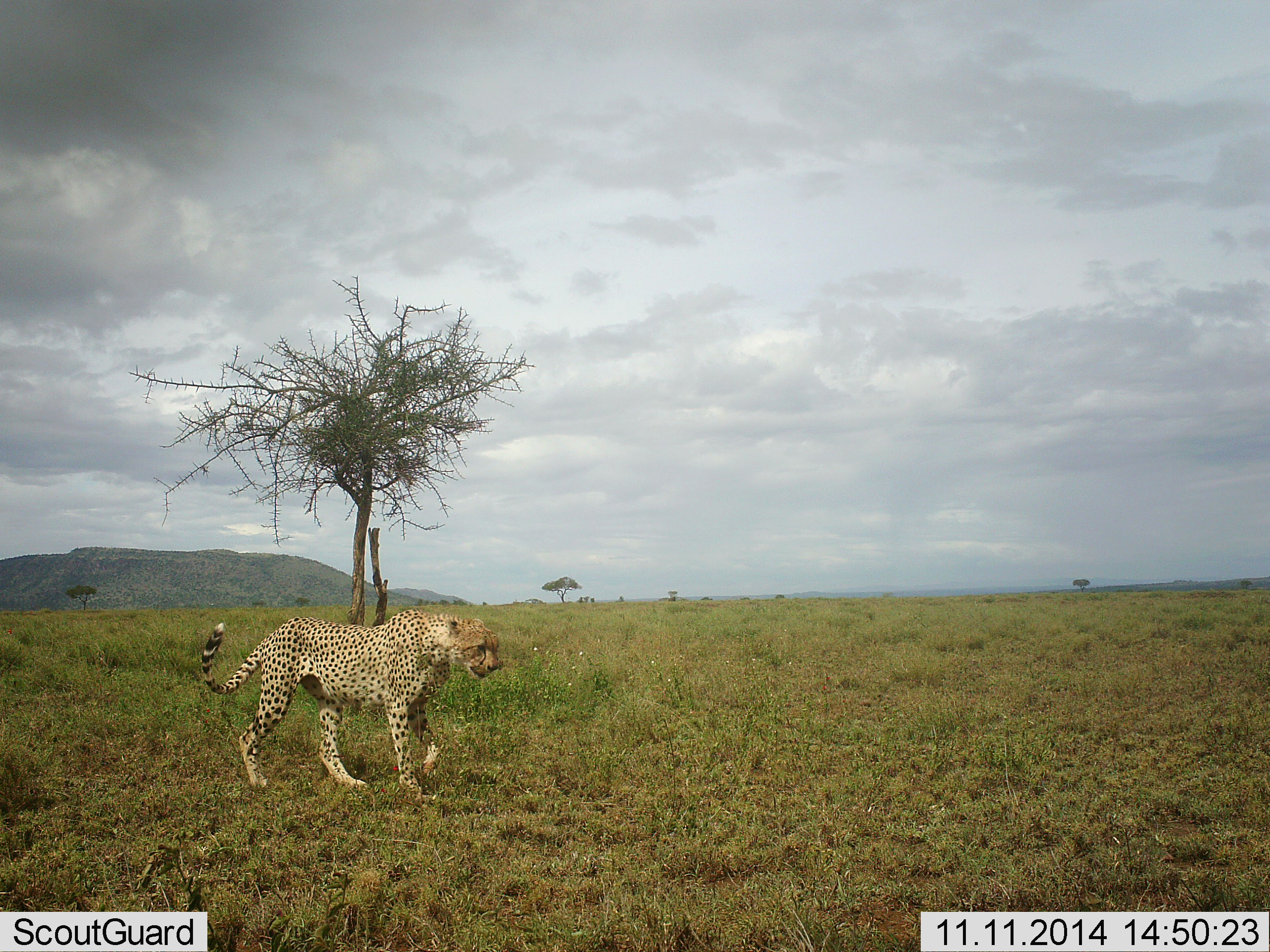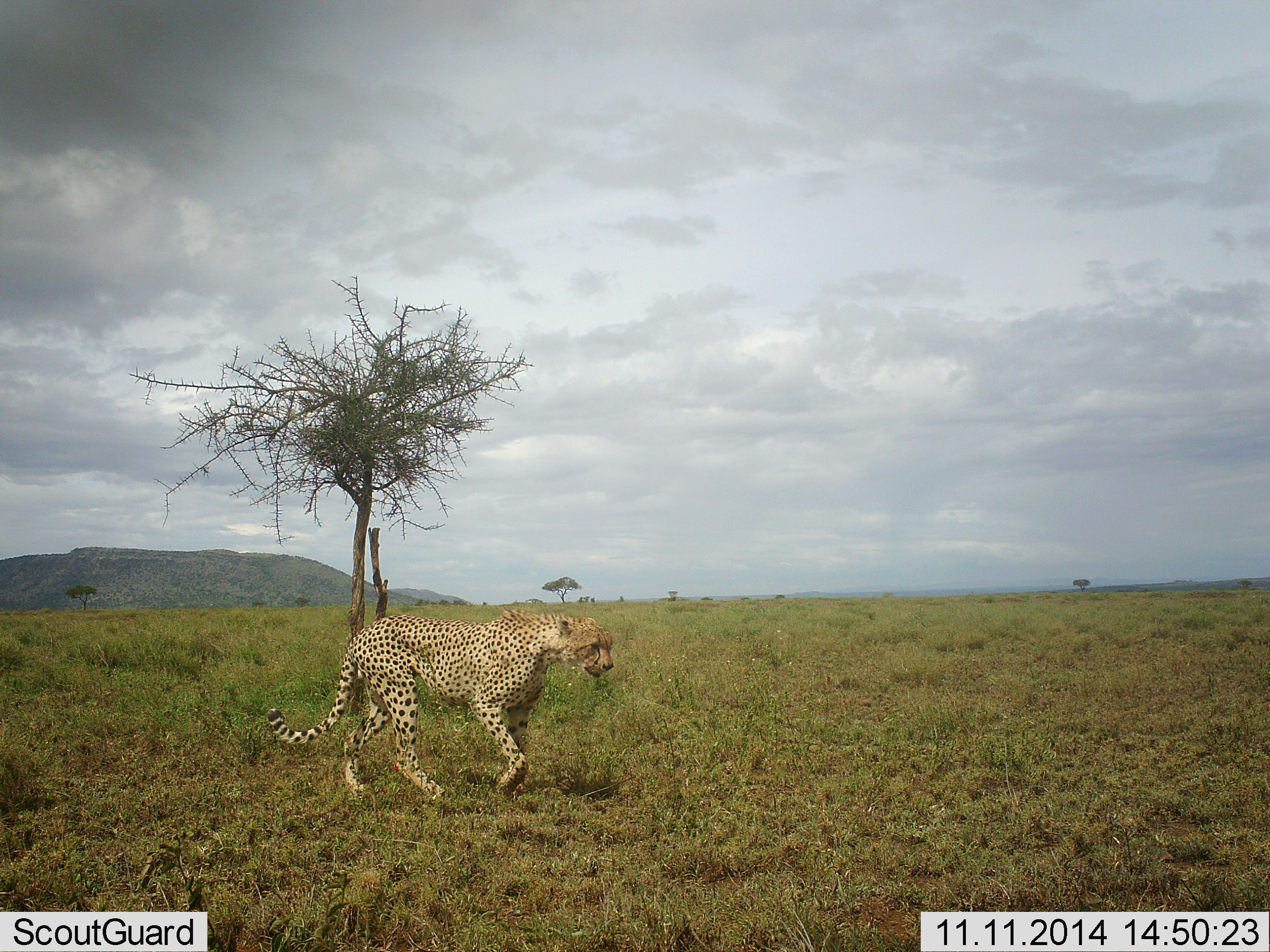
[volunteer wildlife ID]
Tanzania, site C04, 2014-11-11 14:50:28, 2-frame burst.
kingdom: Animalia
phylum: Chordata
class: Mammalia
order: Carnivora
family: Felidae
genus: Acinonyx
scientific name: Acinonyx jubatus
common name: cheetah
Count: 1.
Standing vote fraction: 0%.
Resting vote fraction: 0%.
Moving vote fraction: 100%.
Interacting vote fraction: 0%.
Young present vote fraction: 0%.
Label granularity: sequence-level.